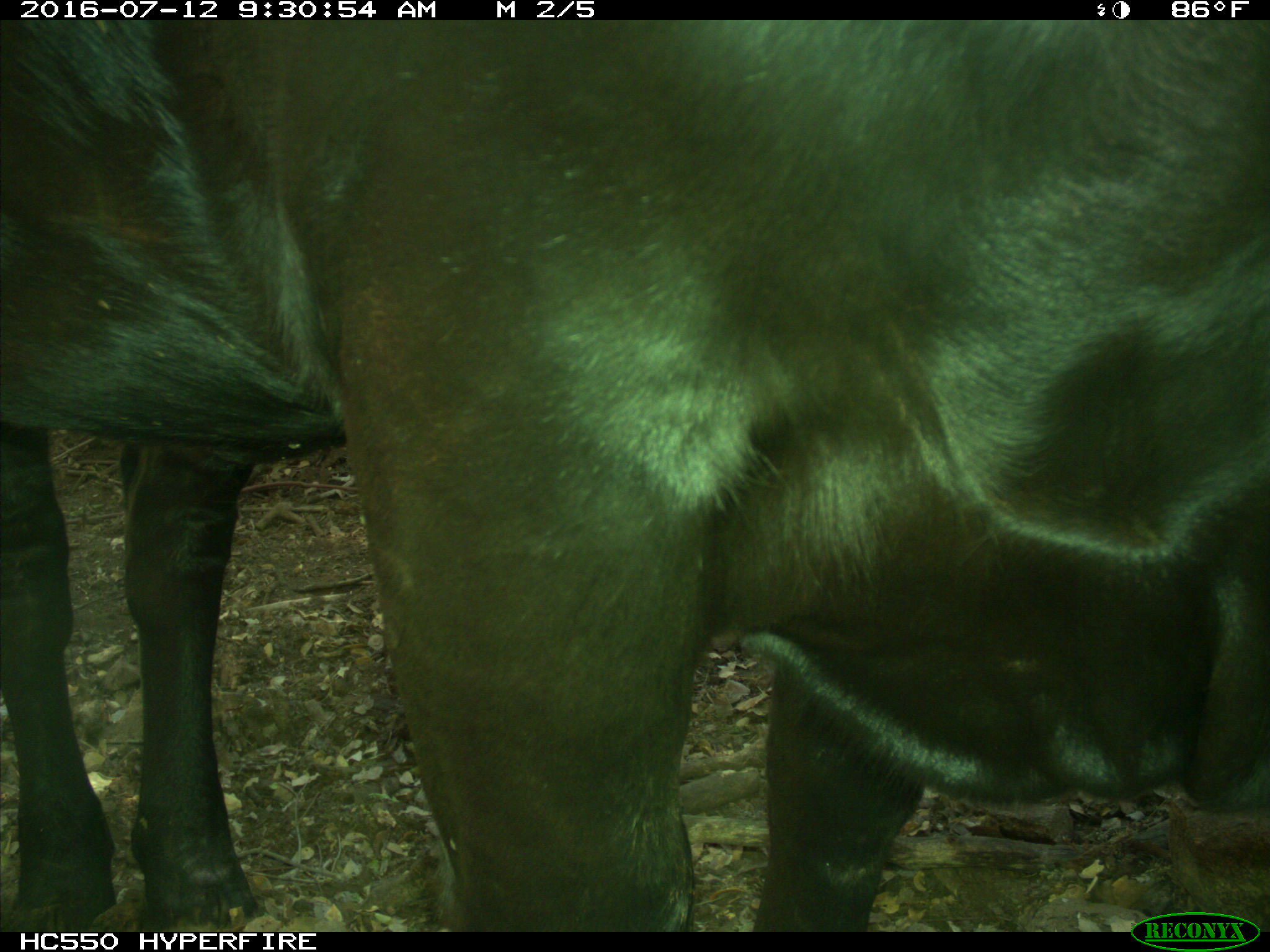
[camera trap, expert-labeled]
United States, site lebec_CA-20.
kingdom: Animalia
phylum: Chordata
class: Mammalia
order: Artiodactyla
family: Bovidae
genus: Bos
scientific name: Bos taurus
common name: domestic cow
Bos taurus (domestic cow).